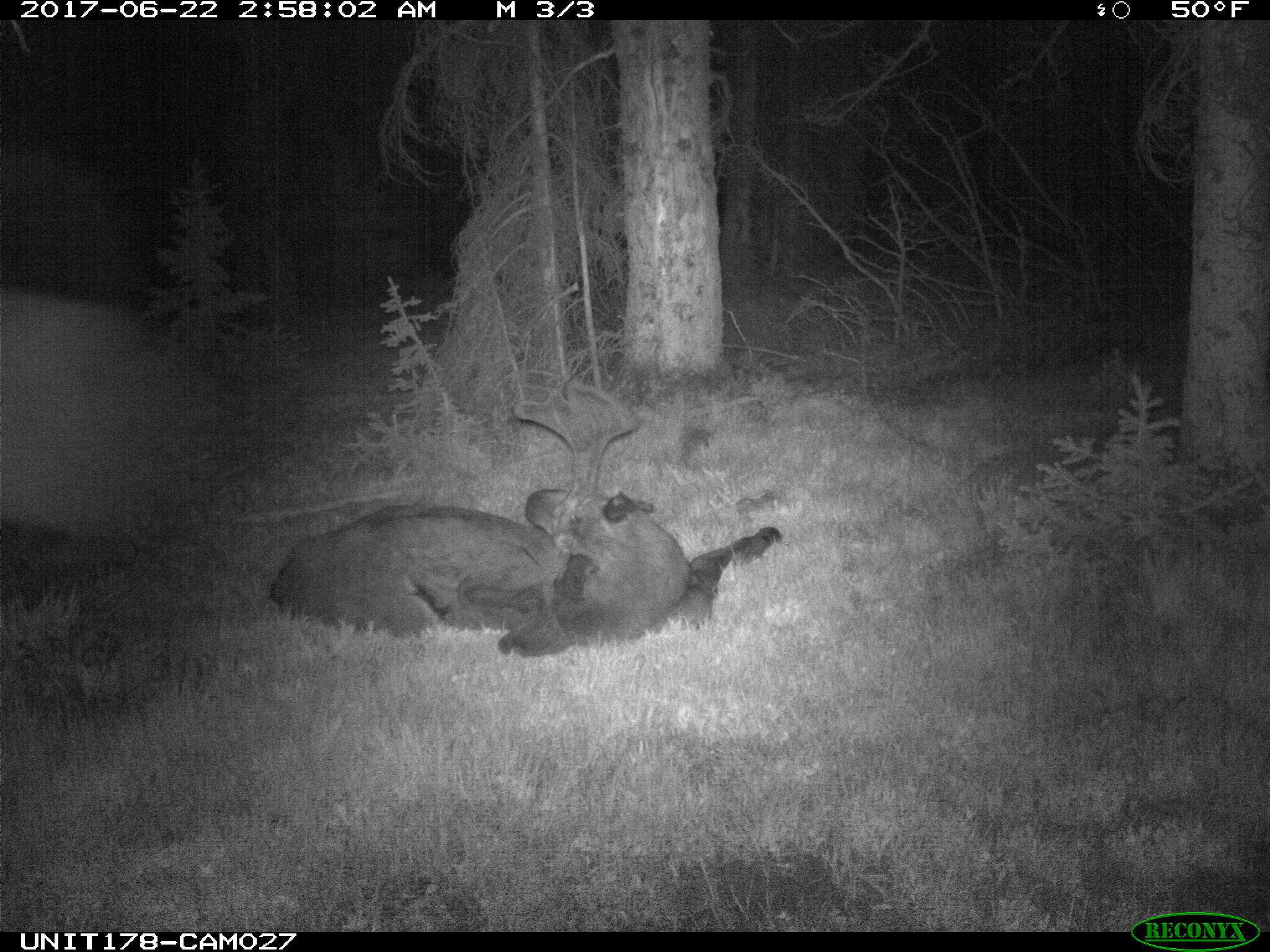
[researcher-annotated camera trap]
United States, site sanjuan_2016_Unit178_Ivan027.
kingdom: Animalia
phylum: Chordata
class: Mammalia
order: Artiodactyla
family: Cervidae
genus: Alces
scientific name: Alces alces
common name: moose